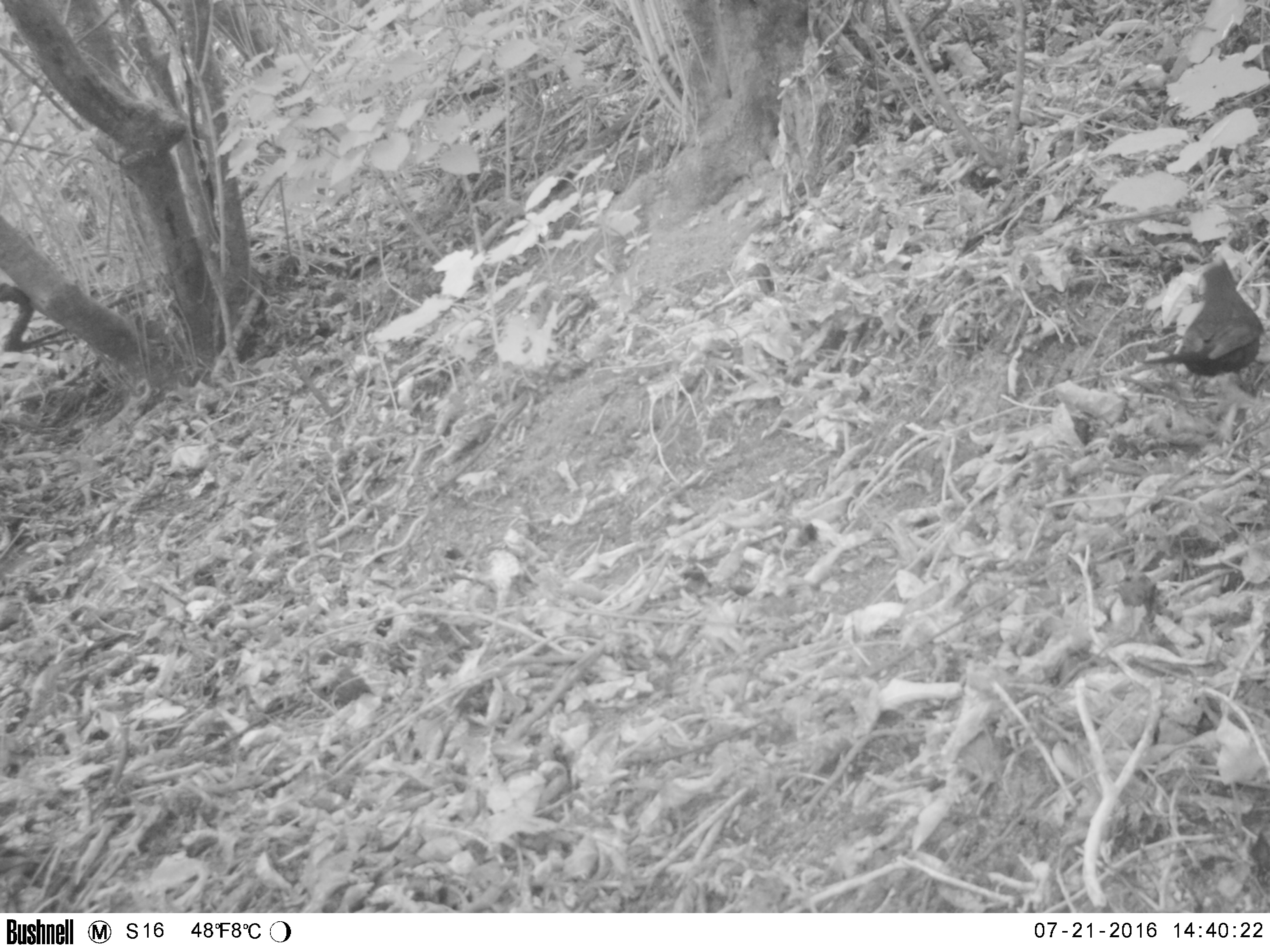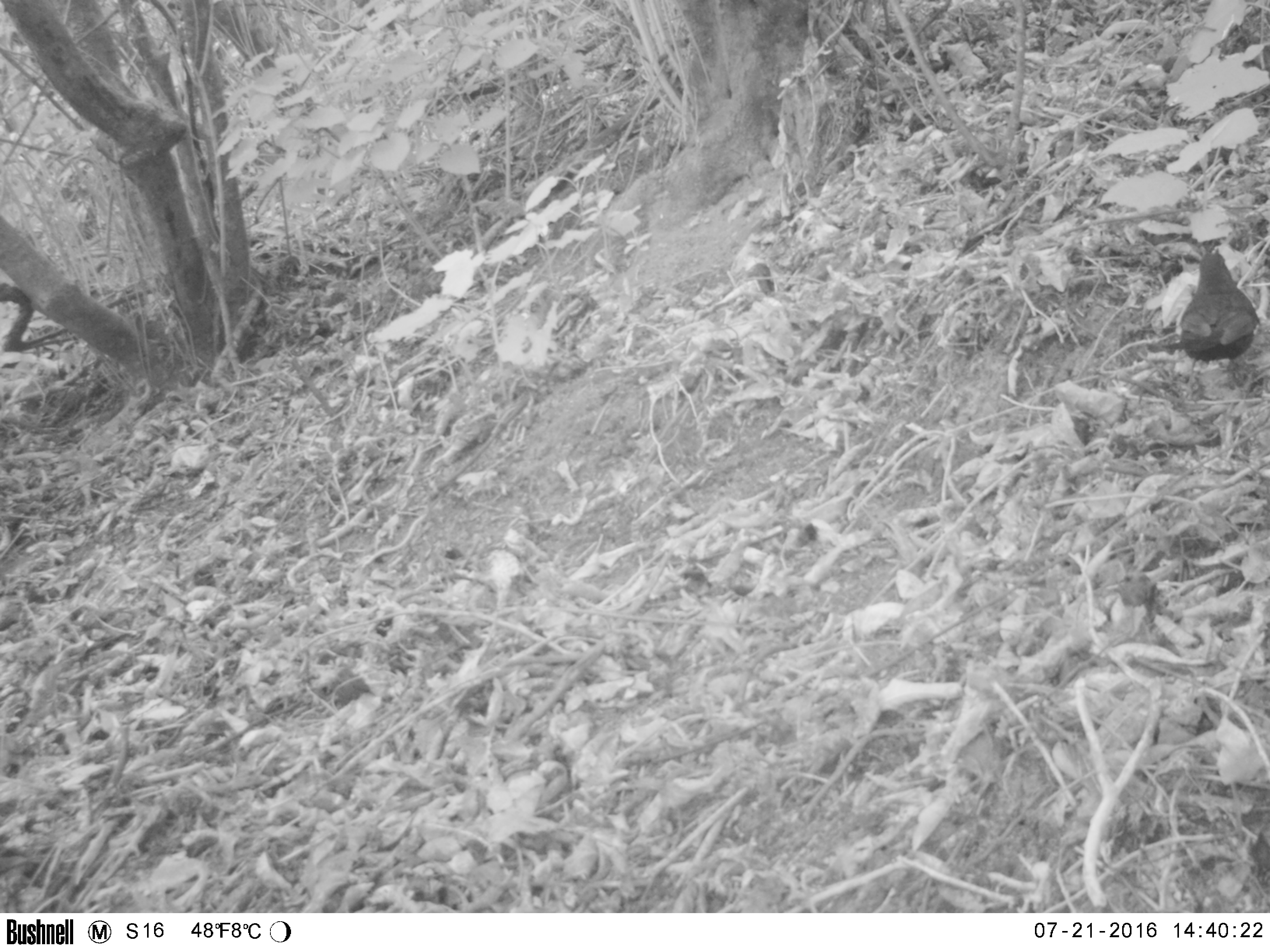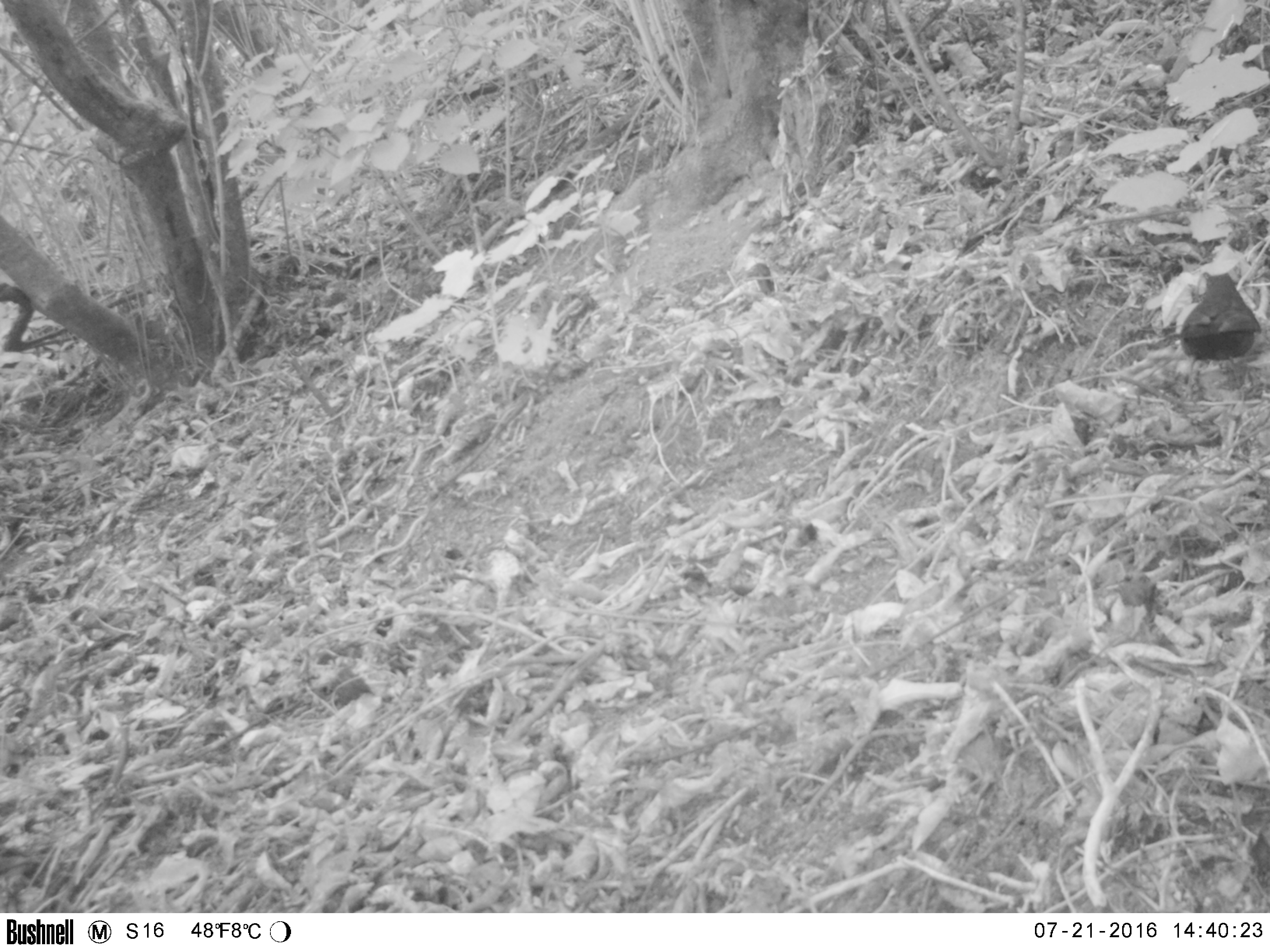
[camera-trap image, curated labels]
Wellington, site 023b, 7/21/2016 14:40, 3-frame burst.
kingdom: Animalia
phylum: Chordata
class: Aves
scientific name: Aves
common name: bird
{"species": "bird (Aves)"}